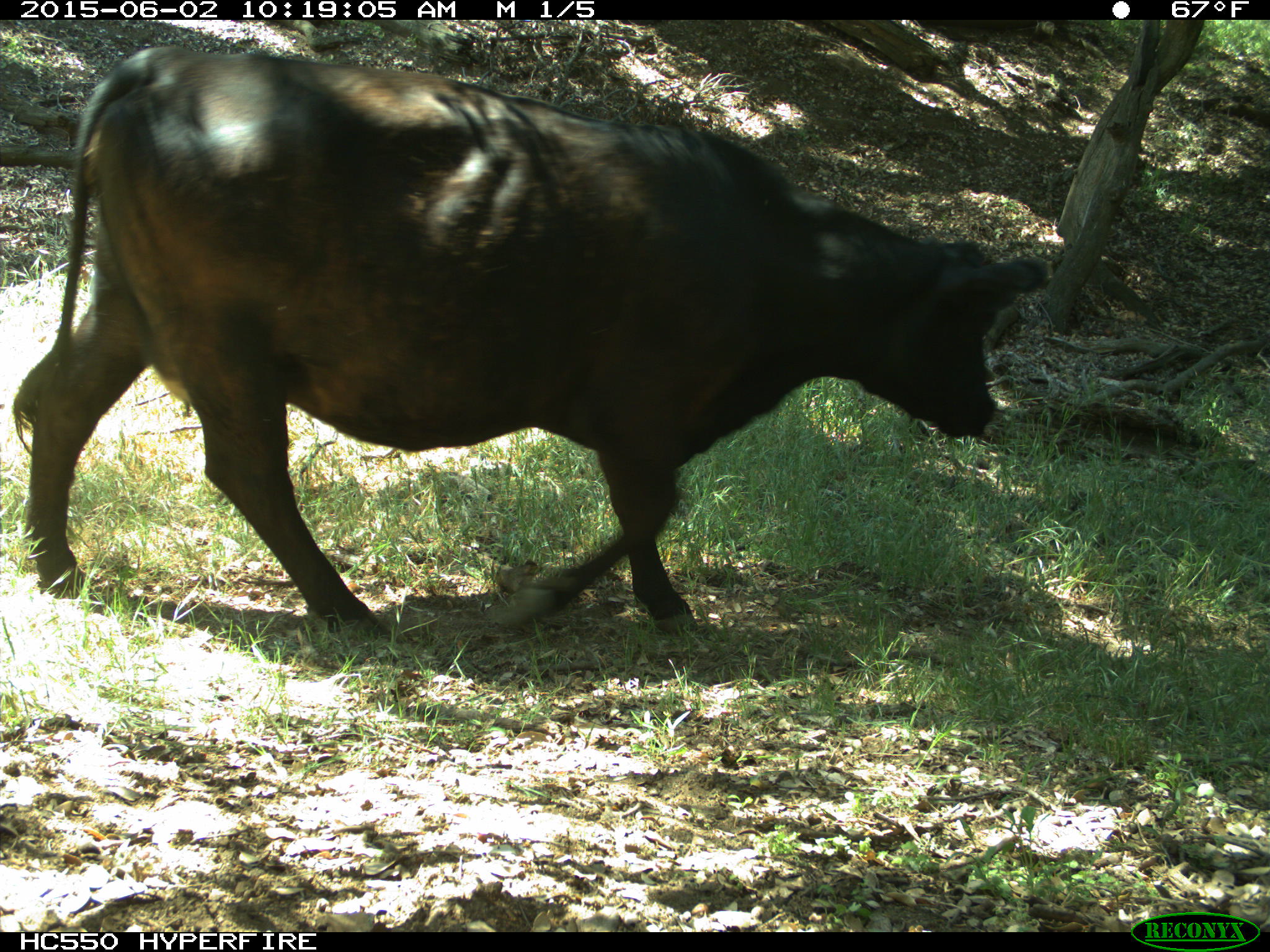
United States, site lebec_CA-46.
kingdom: Animalia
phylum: Chordata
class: Mammalia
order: Artiodactyla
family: Bovidae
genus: Bos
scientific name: Bos taurus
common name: domestic cow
Bos taurus (domestic cow).